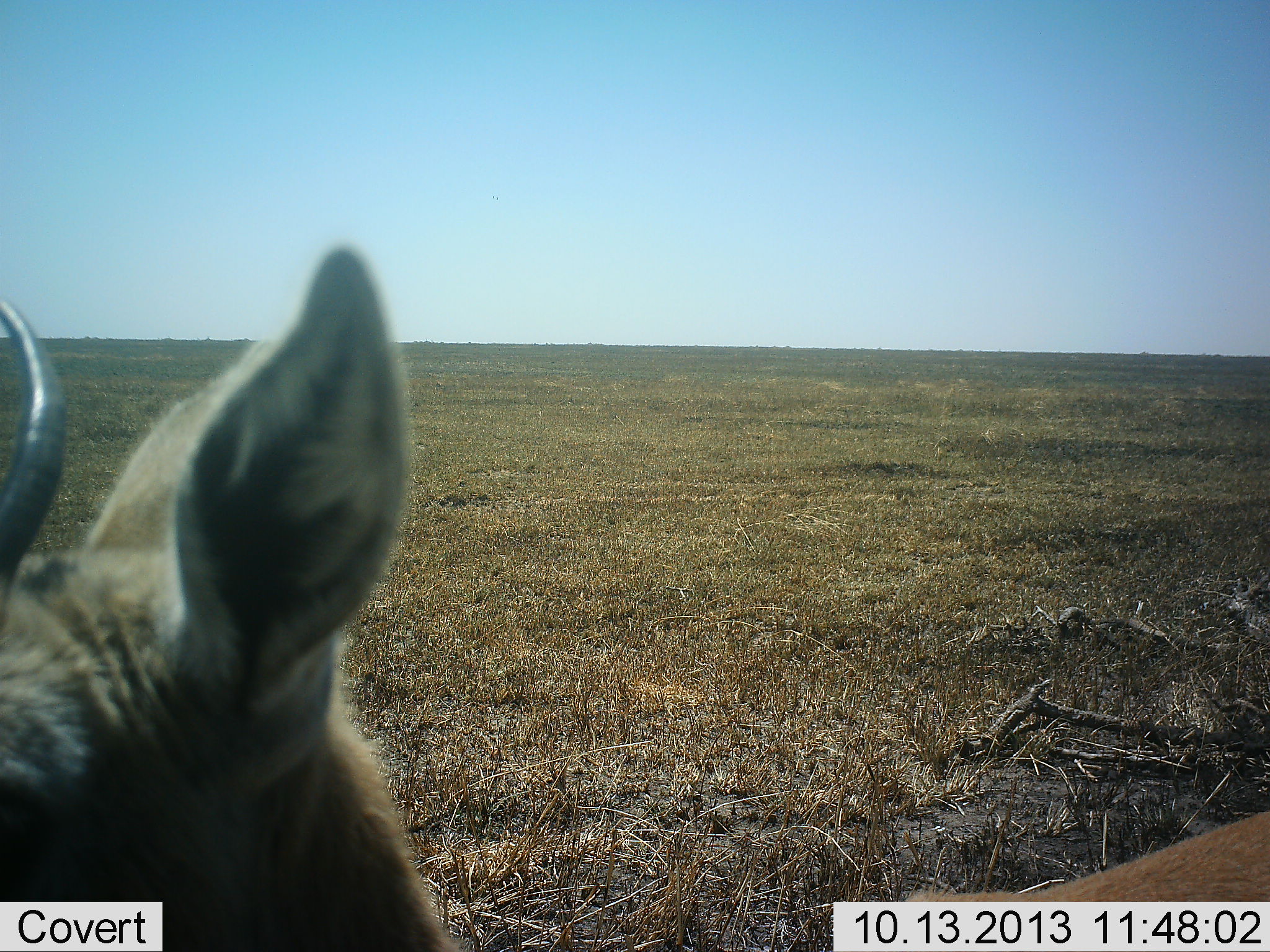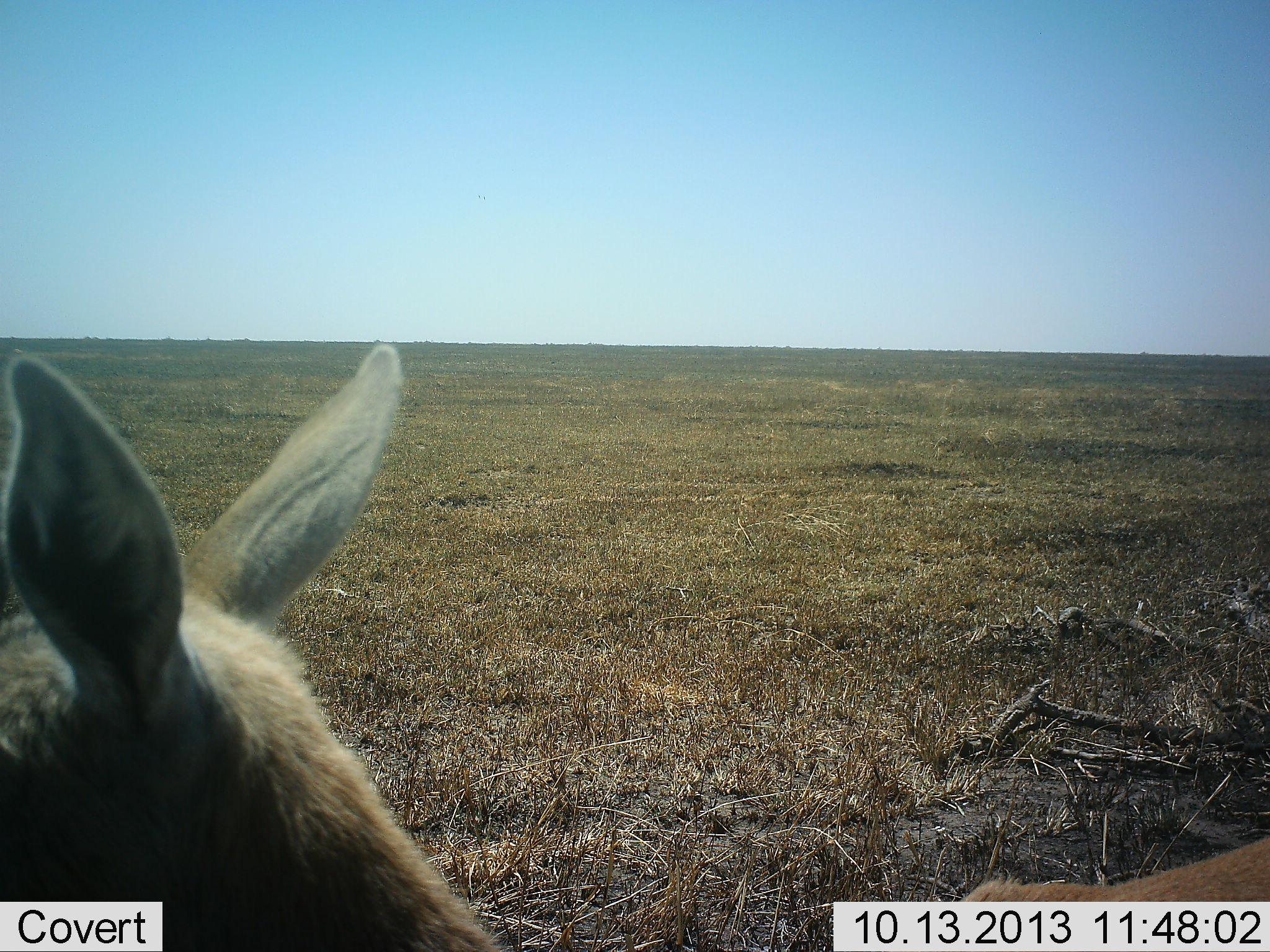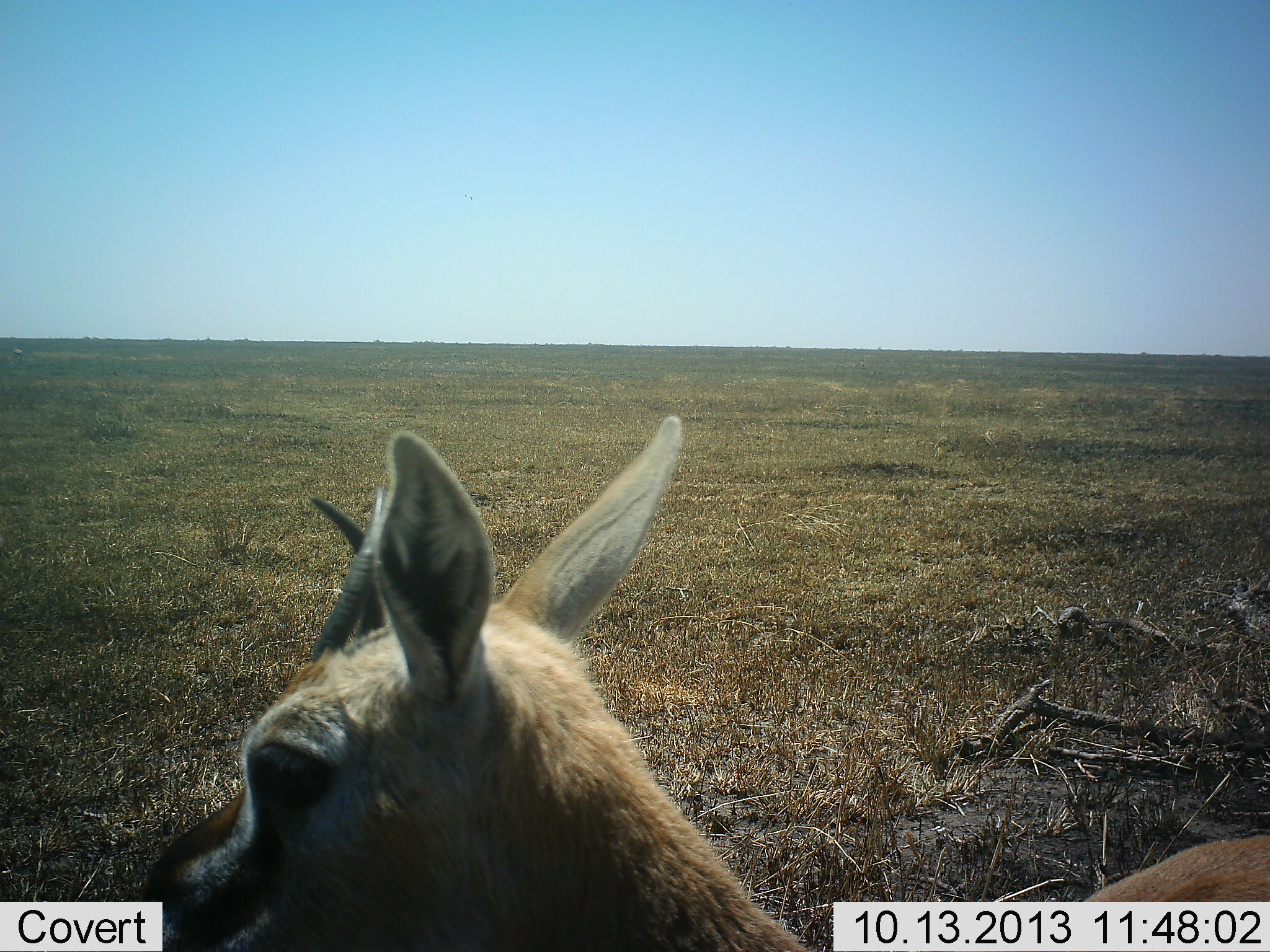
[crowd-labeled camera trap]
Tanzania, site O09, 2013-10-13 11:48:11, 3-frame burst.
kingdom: Animalia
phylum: Chordata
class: Mammalia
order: Artiodactyla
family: Bovidae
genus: Eudorcas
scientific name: Eudorcas thomsonii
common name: thomson's gazelle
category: gazellethomsons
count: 1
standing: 70%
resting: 0%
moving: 30%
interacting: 0%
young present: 0%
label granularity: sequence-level